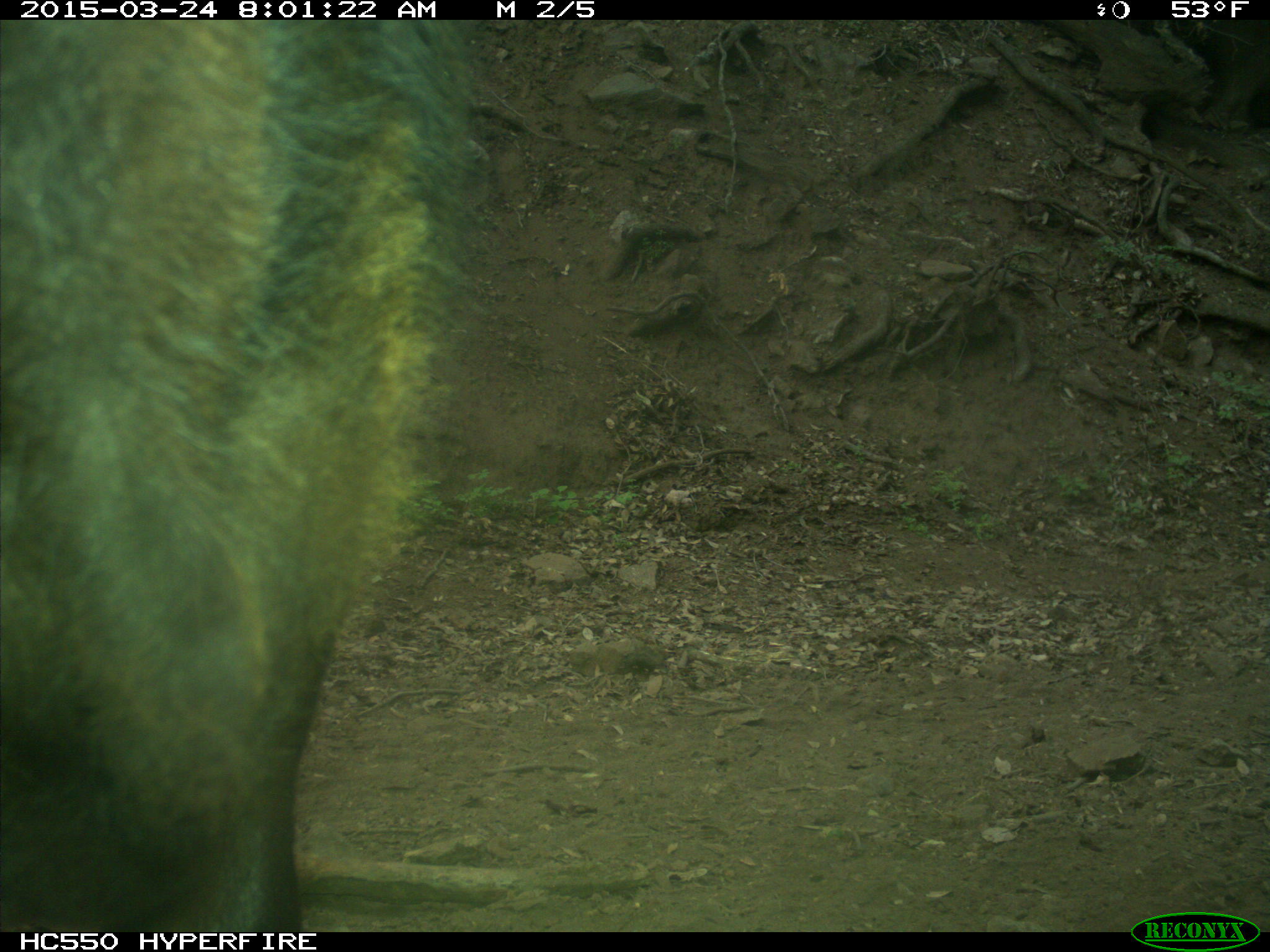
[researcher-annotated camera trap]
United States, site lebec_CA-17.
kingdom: Animalia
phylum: Chordata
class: Mammalia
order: Artiodactyla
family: Bovidae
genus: Bos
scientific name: Bos taurus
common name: domestic cow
Bos taurus (domestic cow).